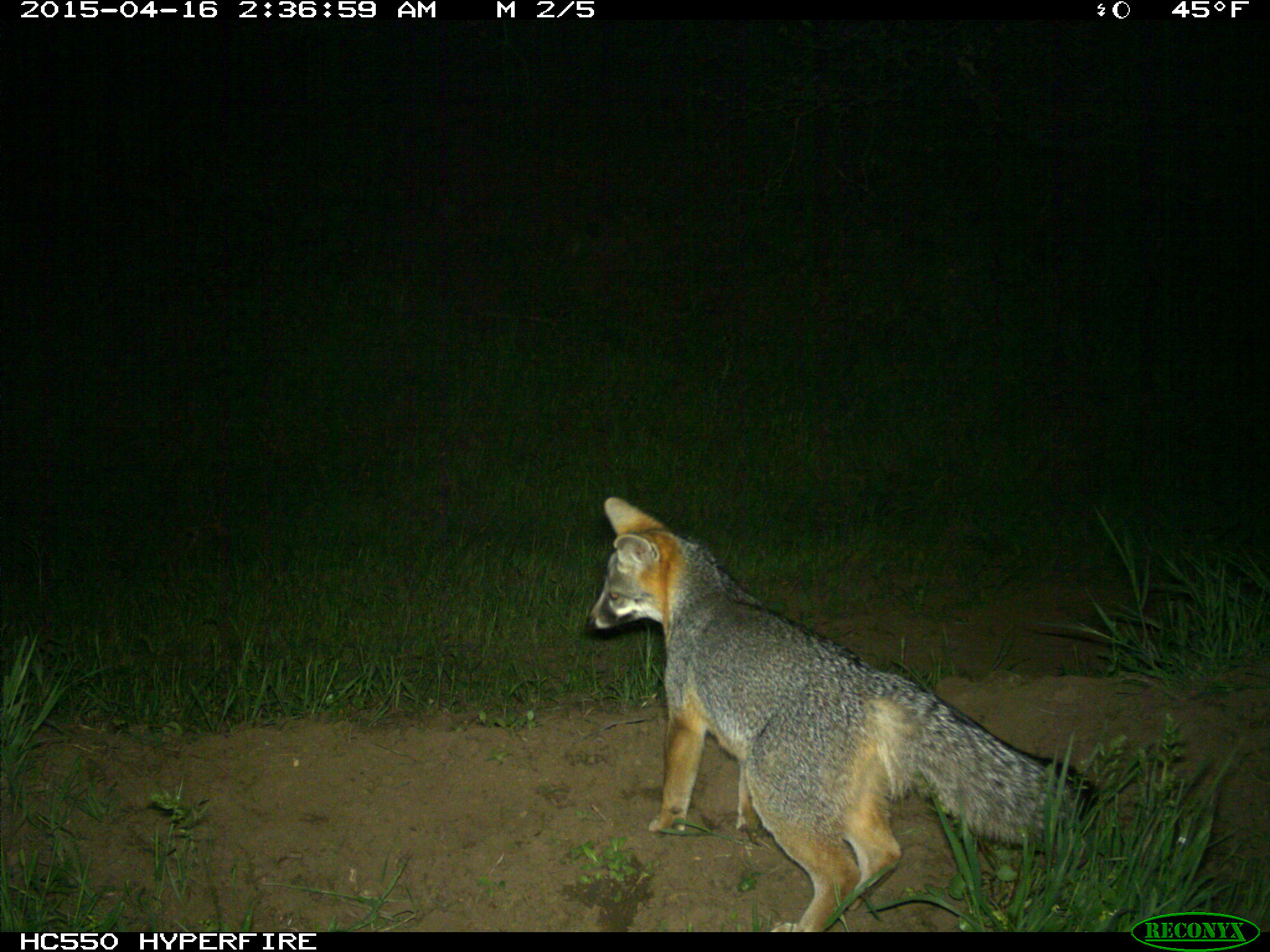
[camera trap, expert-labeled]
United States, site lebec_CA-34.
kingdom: Animalia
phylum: Chordata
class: Mammalia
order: Carnivora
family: Canidae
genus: Urocyon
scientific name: Urocyon cinereoargenteus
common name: gray fox